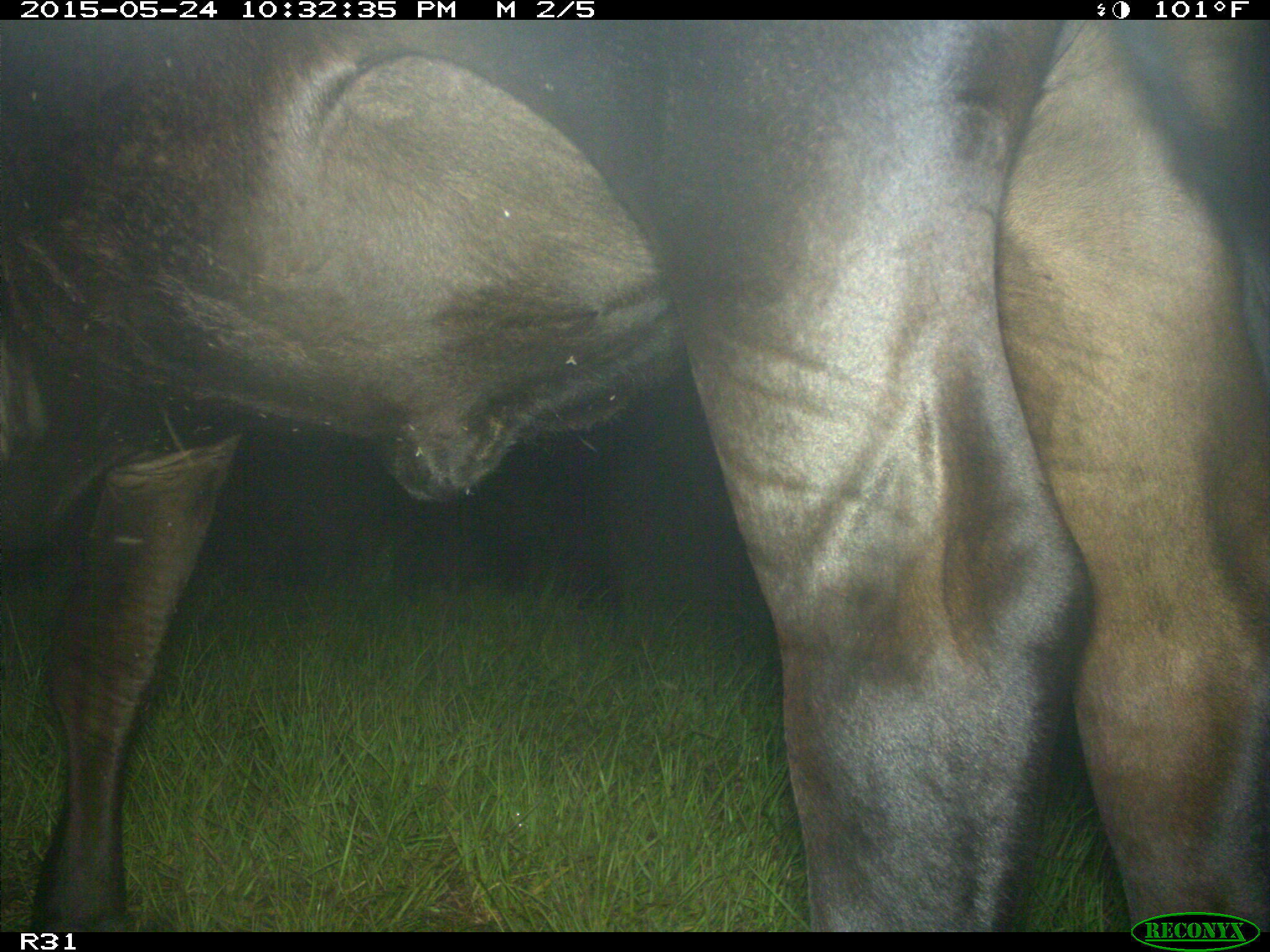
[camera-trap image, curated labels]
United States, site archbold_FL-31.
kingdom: Animalia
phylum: Chordata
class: Mammalia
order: Artiodactyla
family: Bovidae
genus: Bos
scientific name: Bos taurus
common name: domestic cow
Bos taurus (domestic cow).